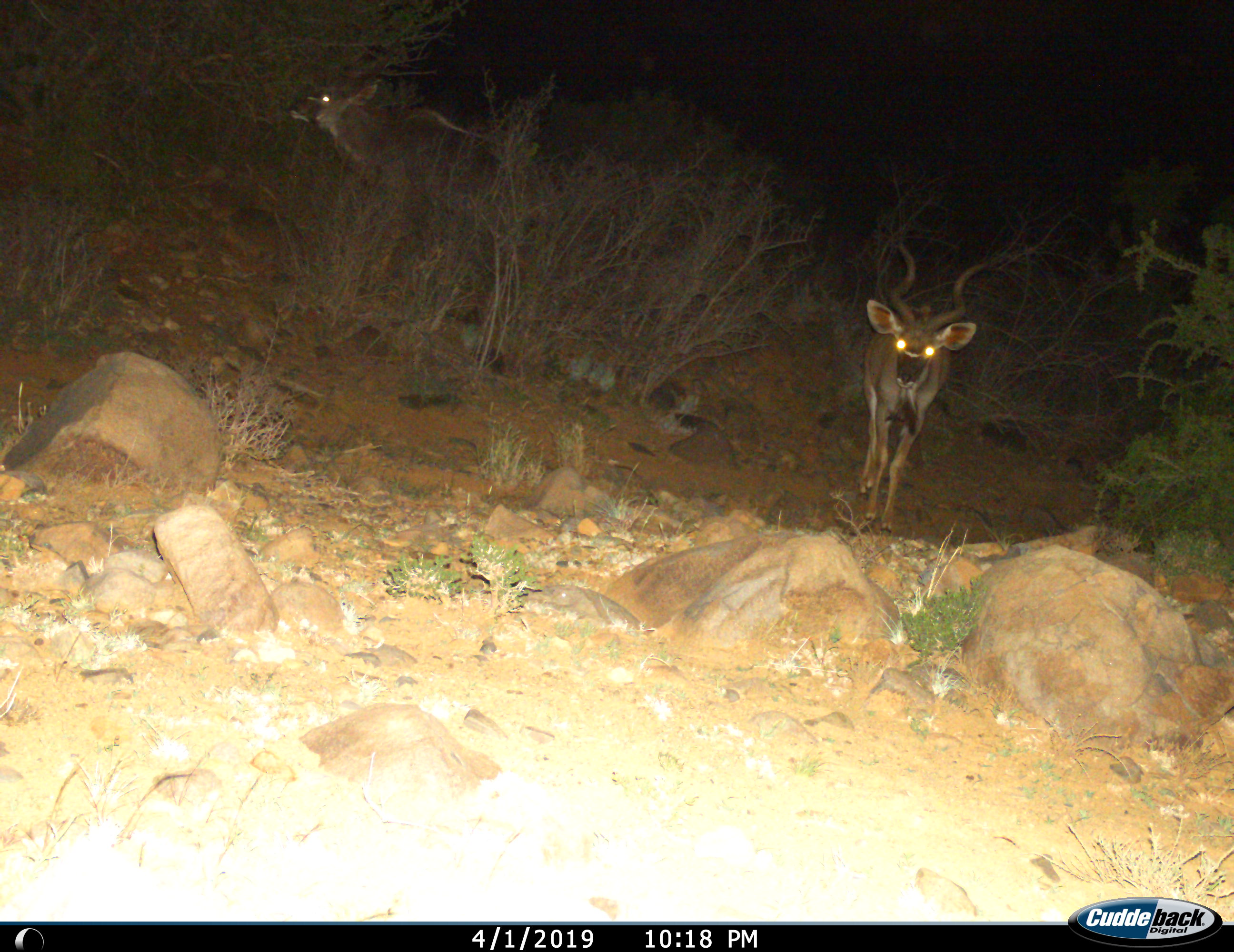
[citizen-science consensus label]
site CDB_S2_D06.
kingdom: Animalia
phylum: Chordata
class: Mammalia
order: Artiodactyla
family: Bovidae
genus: Tragelaphus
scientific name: Tragelaphus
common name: kudu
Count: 2.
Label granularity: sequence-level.